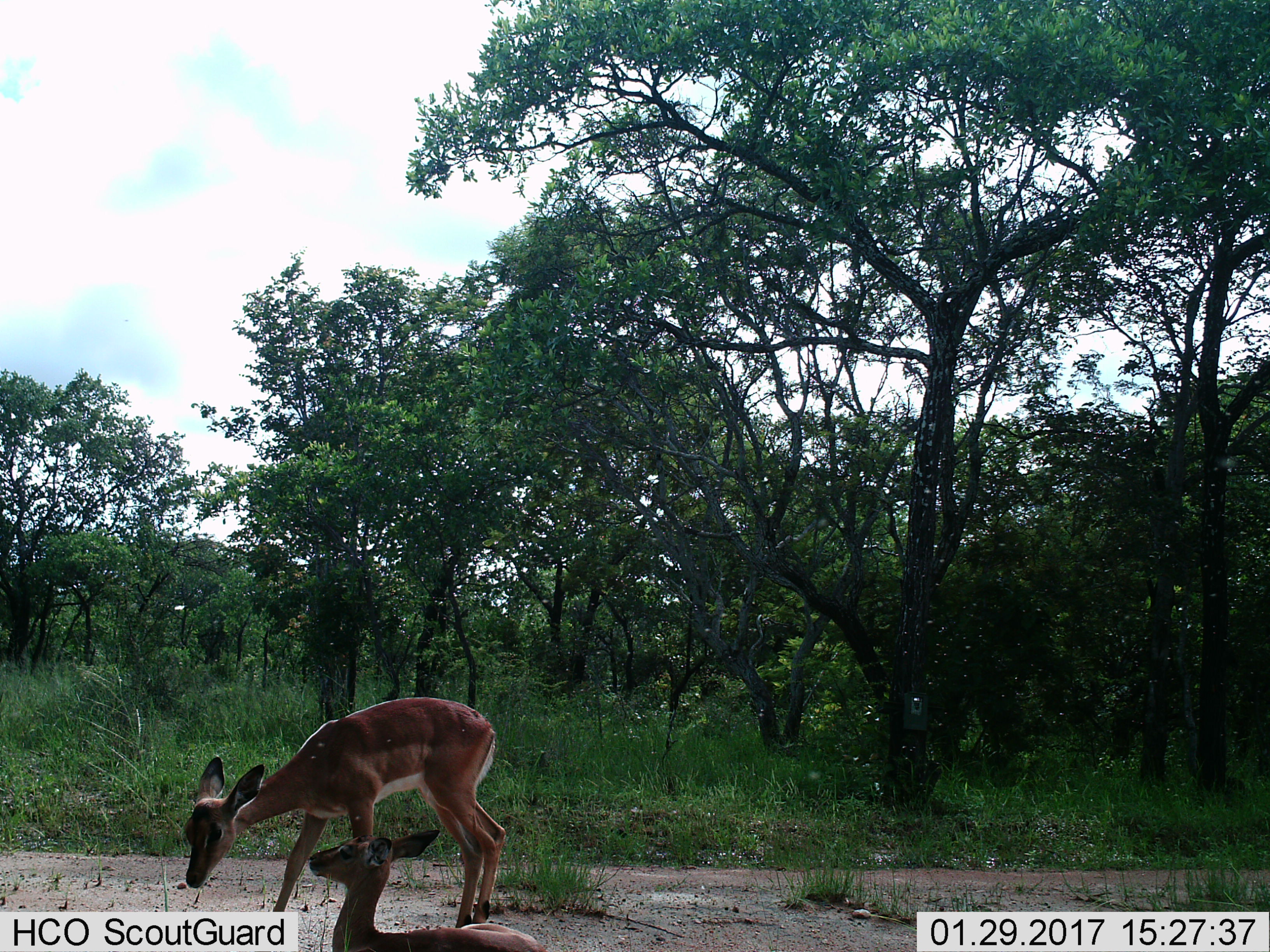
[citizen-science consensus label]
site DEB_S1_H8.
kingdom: Animalia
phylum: Chordata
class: Mammalia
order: Artiodactyla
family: Bovidae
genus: Aepyceros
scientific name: Aepyceros melampus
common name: impala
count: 2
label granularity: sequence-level